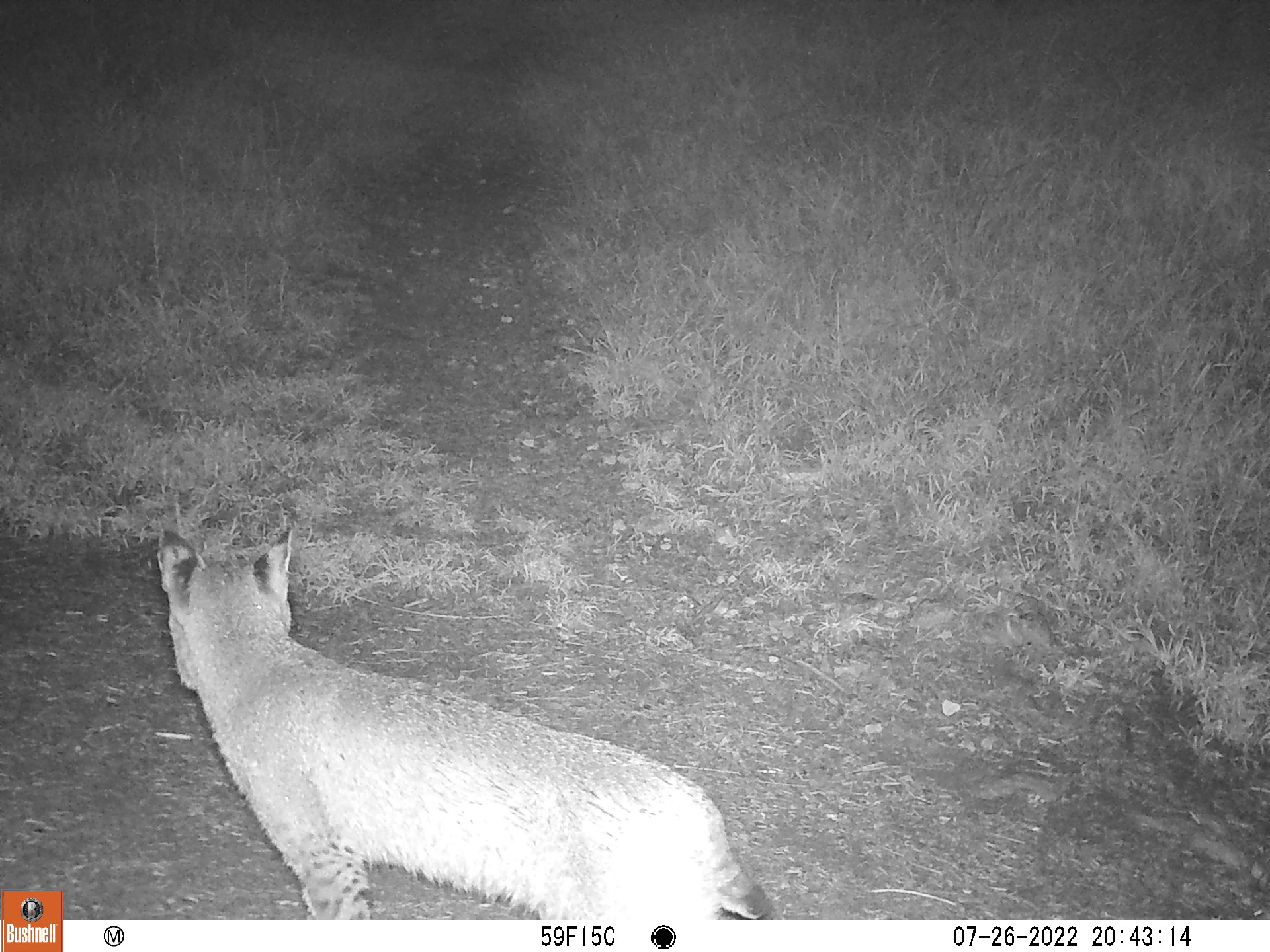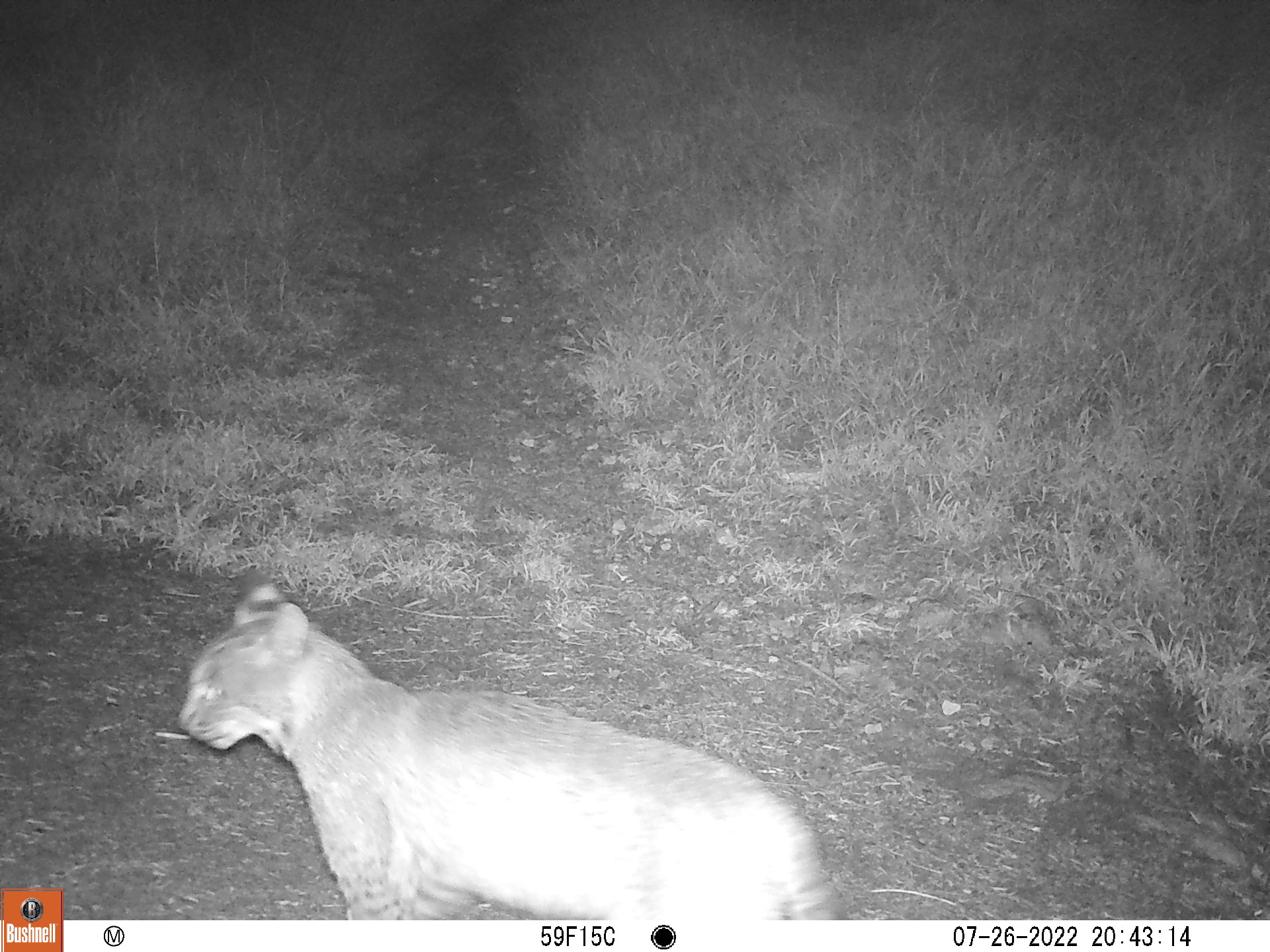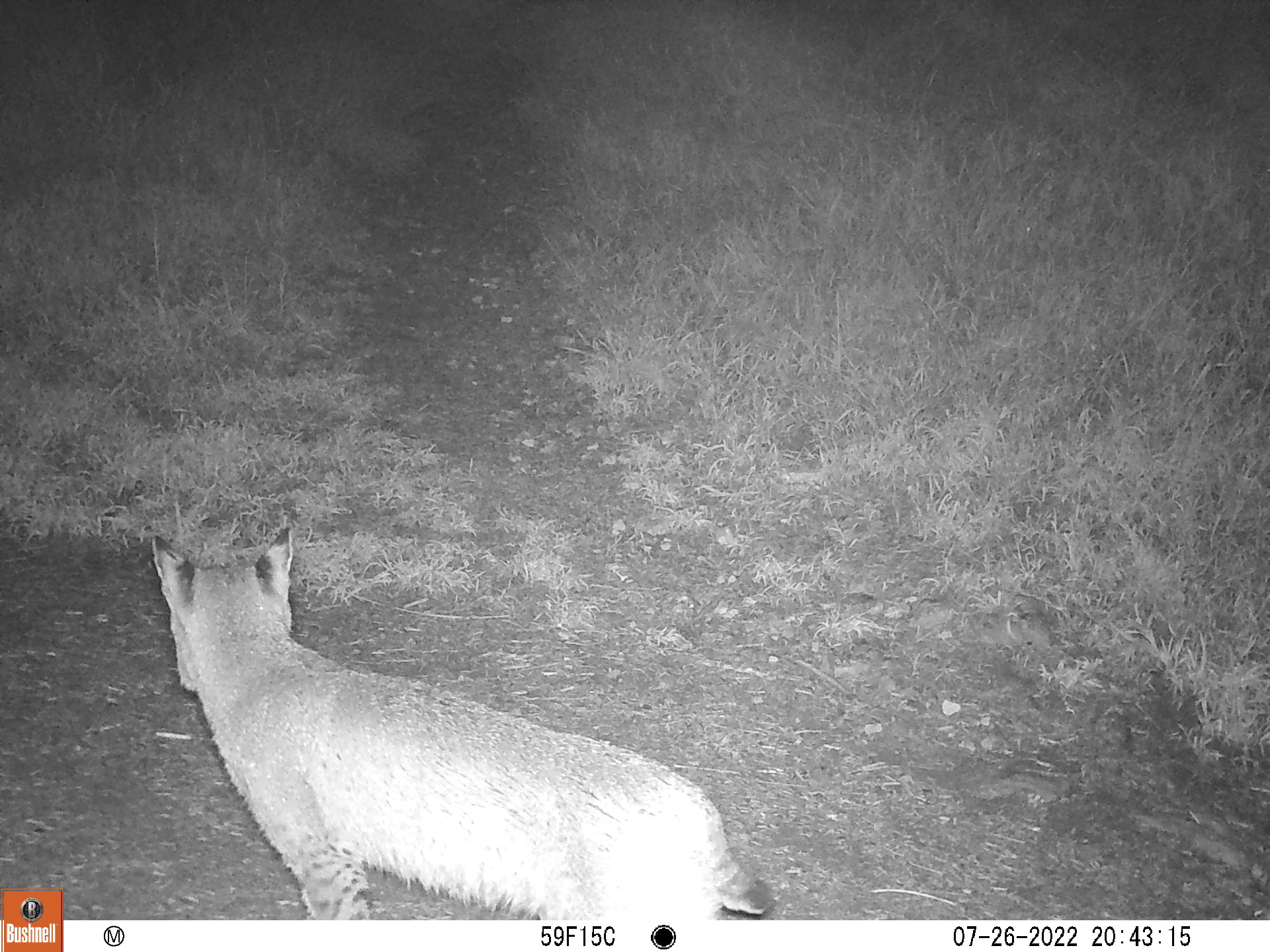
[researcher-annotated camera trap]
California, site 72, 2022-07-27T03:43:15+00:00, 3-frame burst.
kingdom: Animalia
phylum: Chordata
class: Mammalia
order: Carnivora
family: Felidae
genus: Lynx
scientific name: Lynx rufus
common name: bobcat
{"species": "bobcat (Lynx rufus)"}